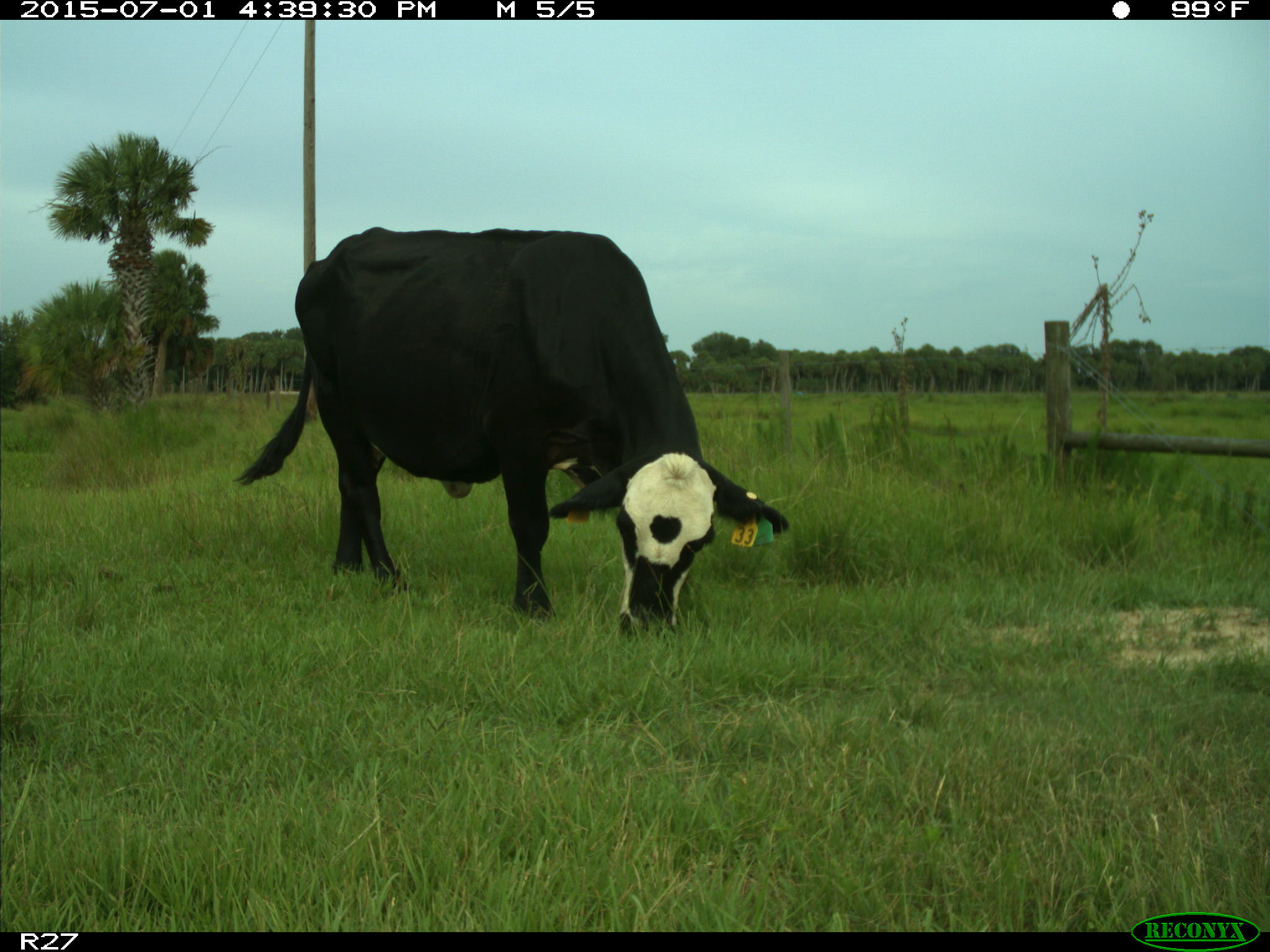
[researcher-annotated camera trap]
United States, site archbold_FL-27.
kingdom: Animalia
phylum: Chordata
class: Mammalia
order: Artiodactyla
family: Bovidae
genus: Bos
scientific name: Bos taurus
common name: domestic cow